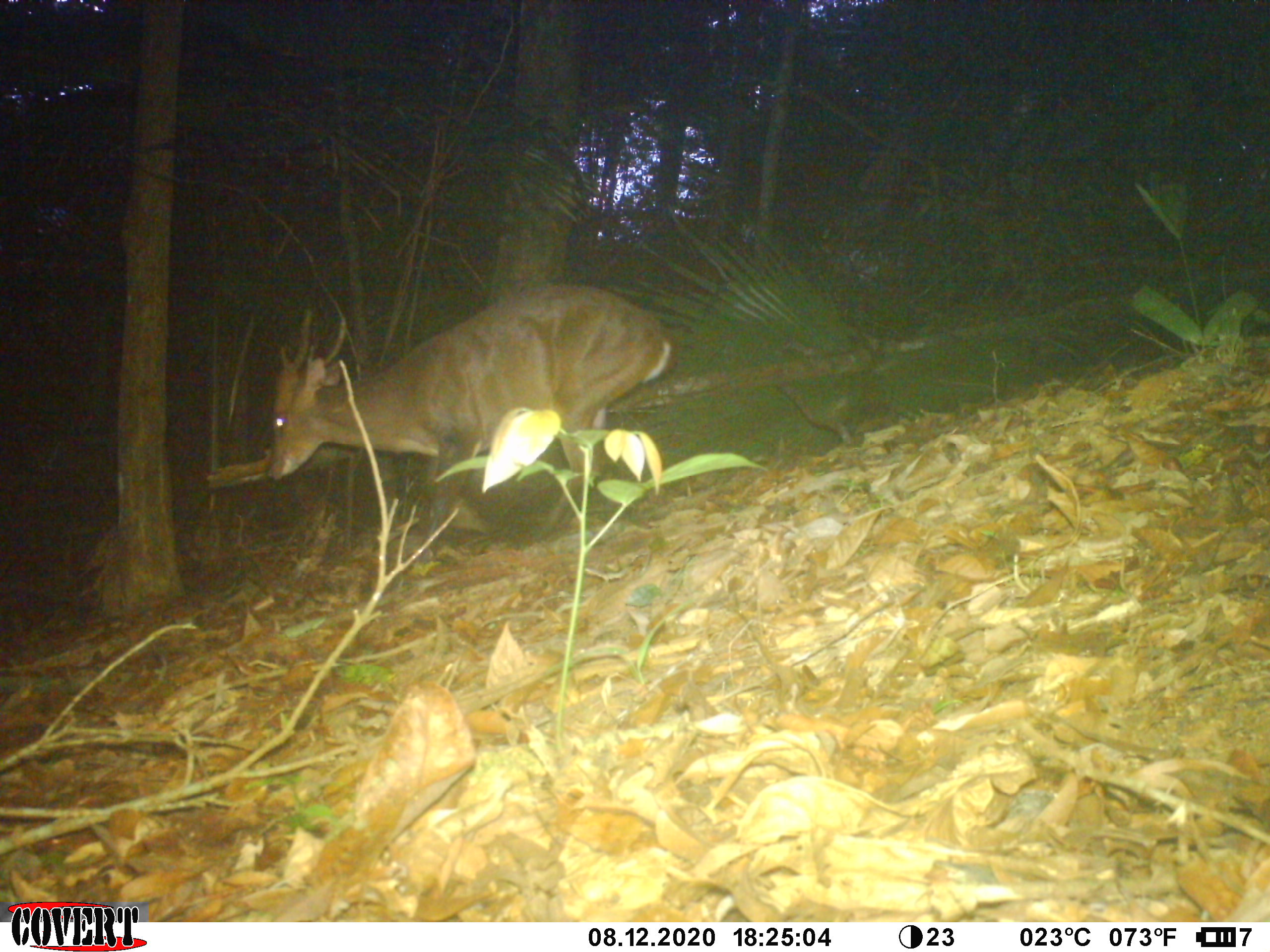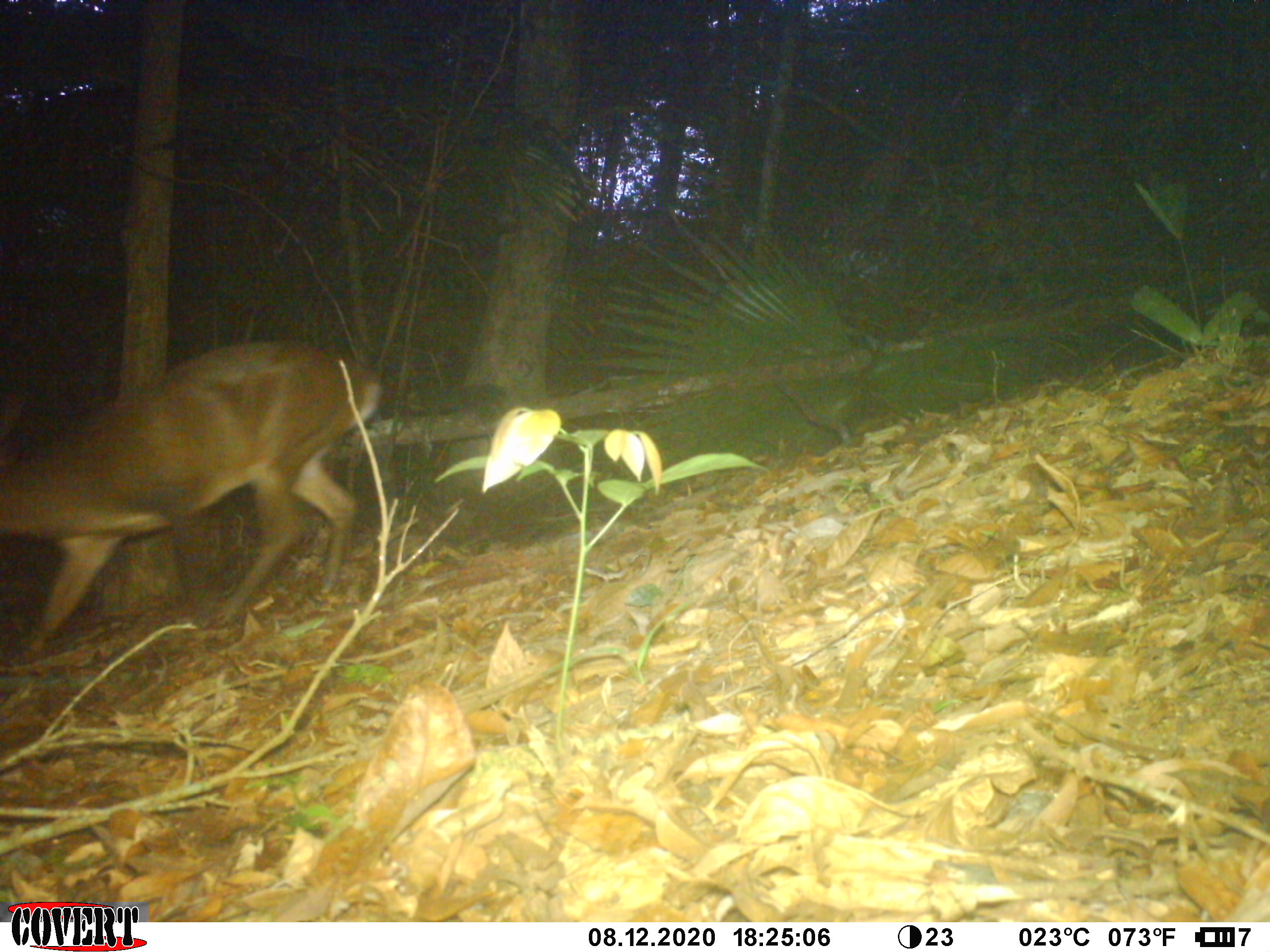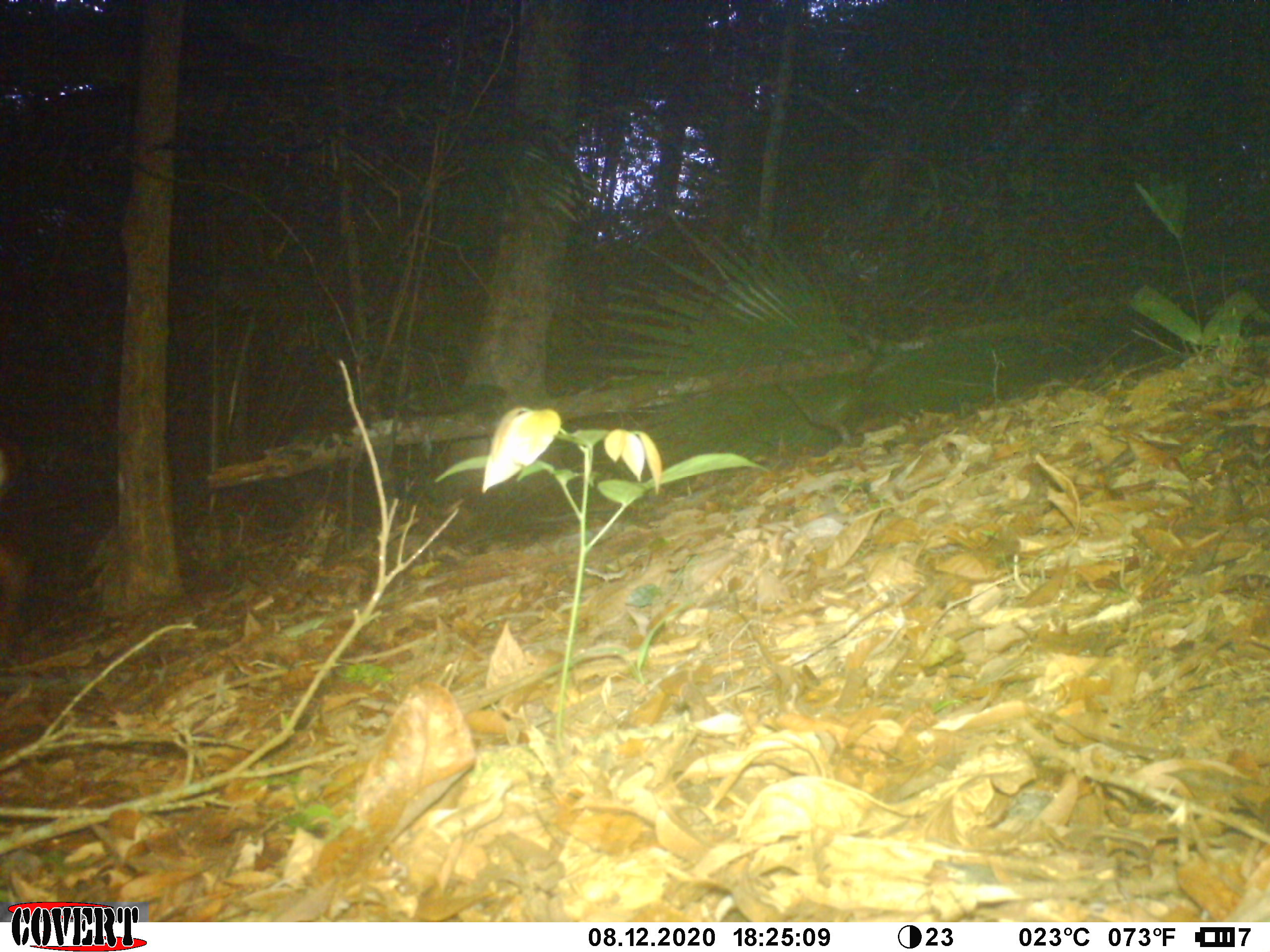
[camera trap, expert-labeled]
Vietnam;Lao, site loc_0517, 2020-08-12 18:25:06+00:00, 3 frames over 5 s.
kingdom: Animalia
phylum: Chordata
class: Mammalia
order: Artiodactyla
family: Cervidae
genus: Muntiacus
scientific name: Muntiacus vuquangensis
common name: large-antlered muntjac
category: large antlered muntjac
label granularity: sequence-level